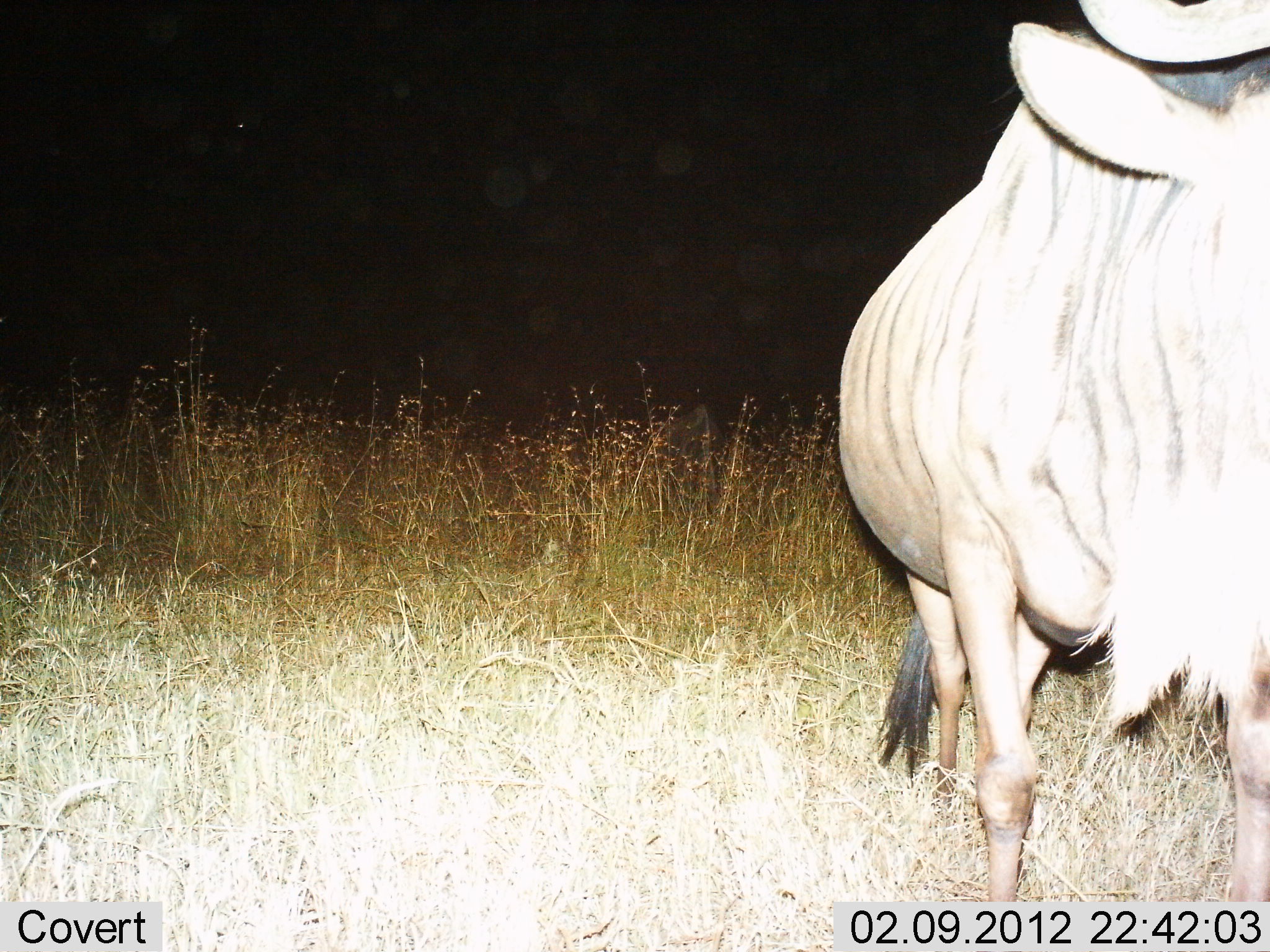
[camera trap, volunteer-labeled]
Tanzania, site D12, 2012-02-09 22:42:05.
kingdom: Animalia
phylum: Chordata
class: Mammalia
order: Artiodactyla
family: Bovidae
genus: Connochaetes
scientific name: Connochaetes taurinus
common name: blue wildebeest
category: wildebeest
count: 1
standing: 86%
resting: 0%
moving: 14%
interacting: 0%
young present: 0%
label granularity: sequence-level